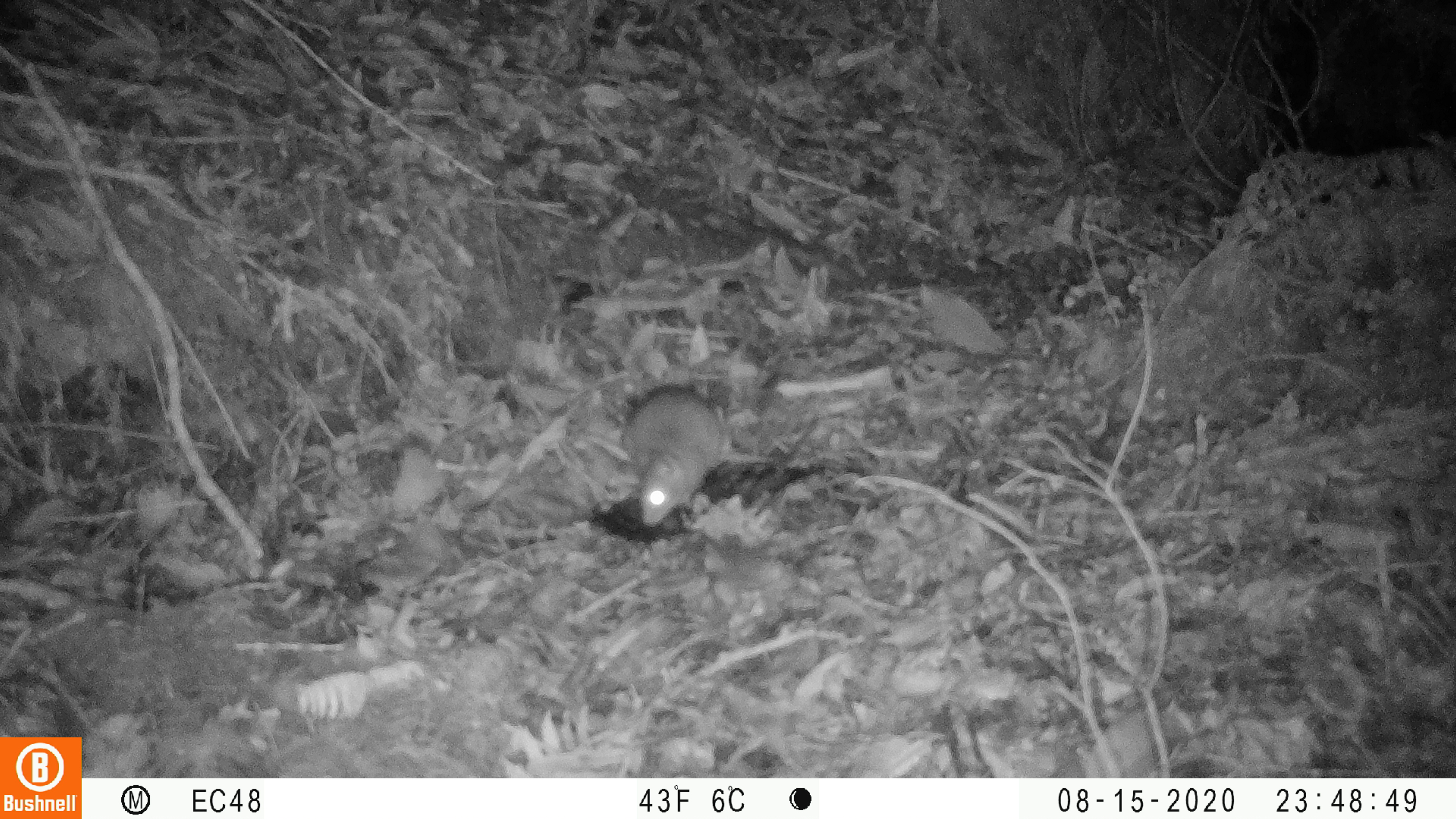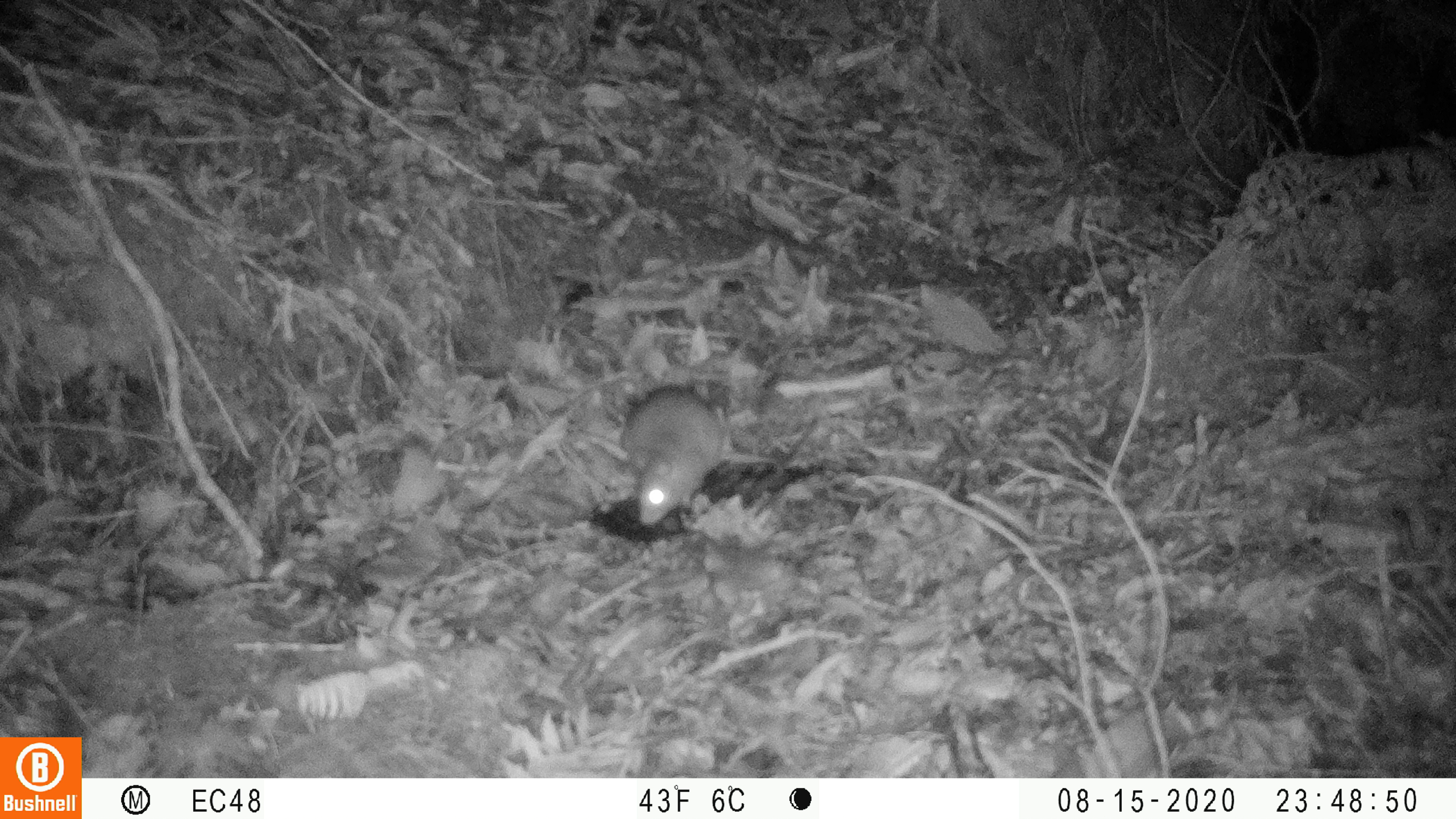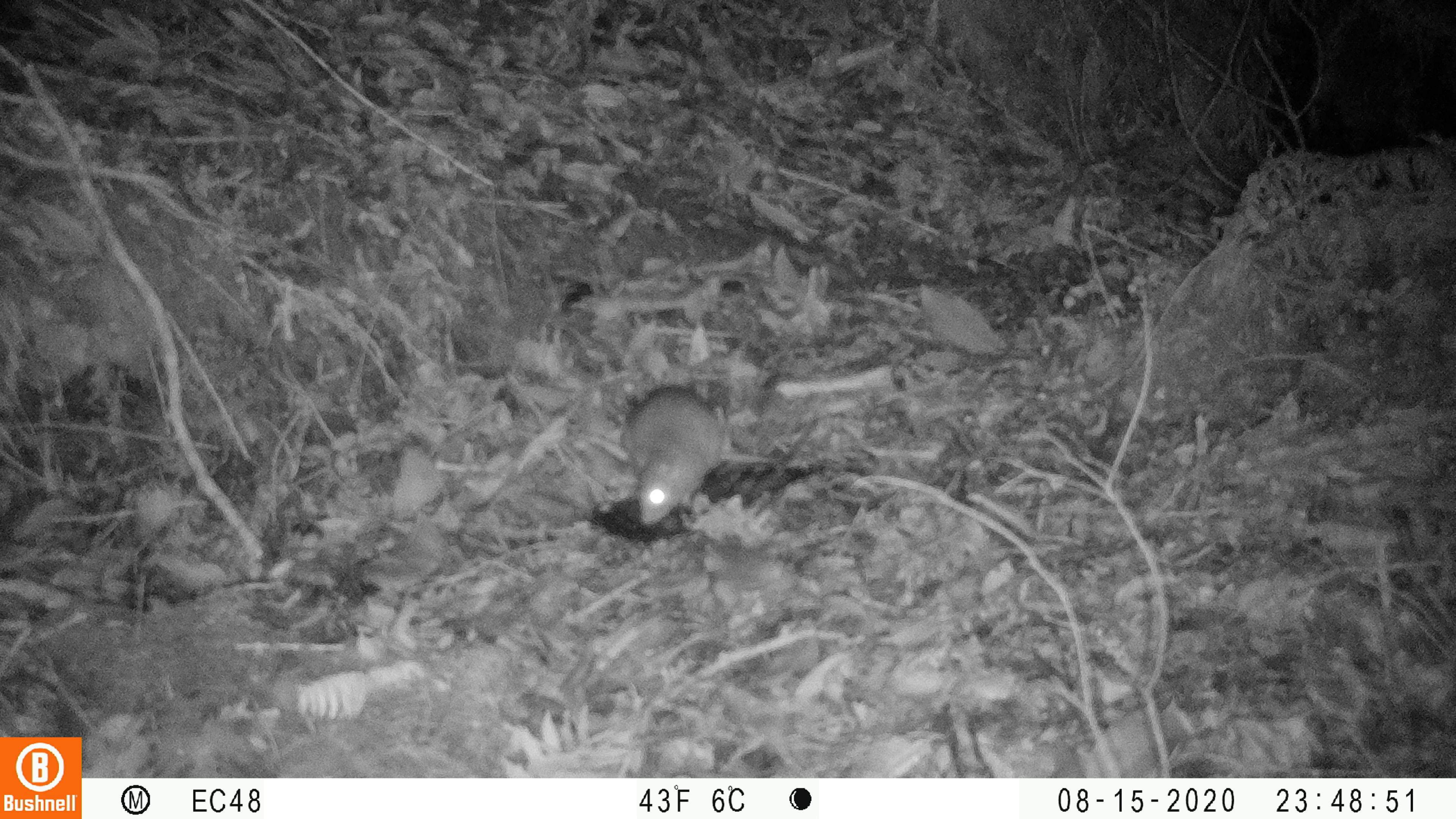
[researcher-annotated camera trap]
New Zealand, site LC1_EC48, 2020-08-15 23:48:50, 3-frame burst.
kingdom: Animalia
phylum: Chordata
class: Mammalia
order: Rodentia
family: Muridae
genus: Rattus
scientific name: Rattus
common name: rat